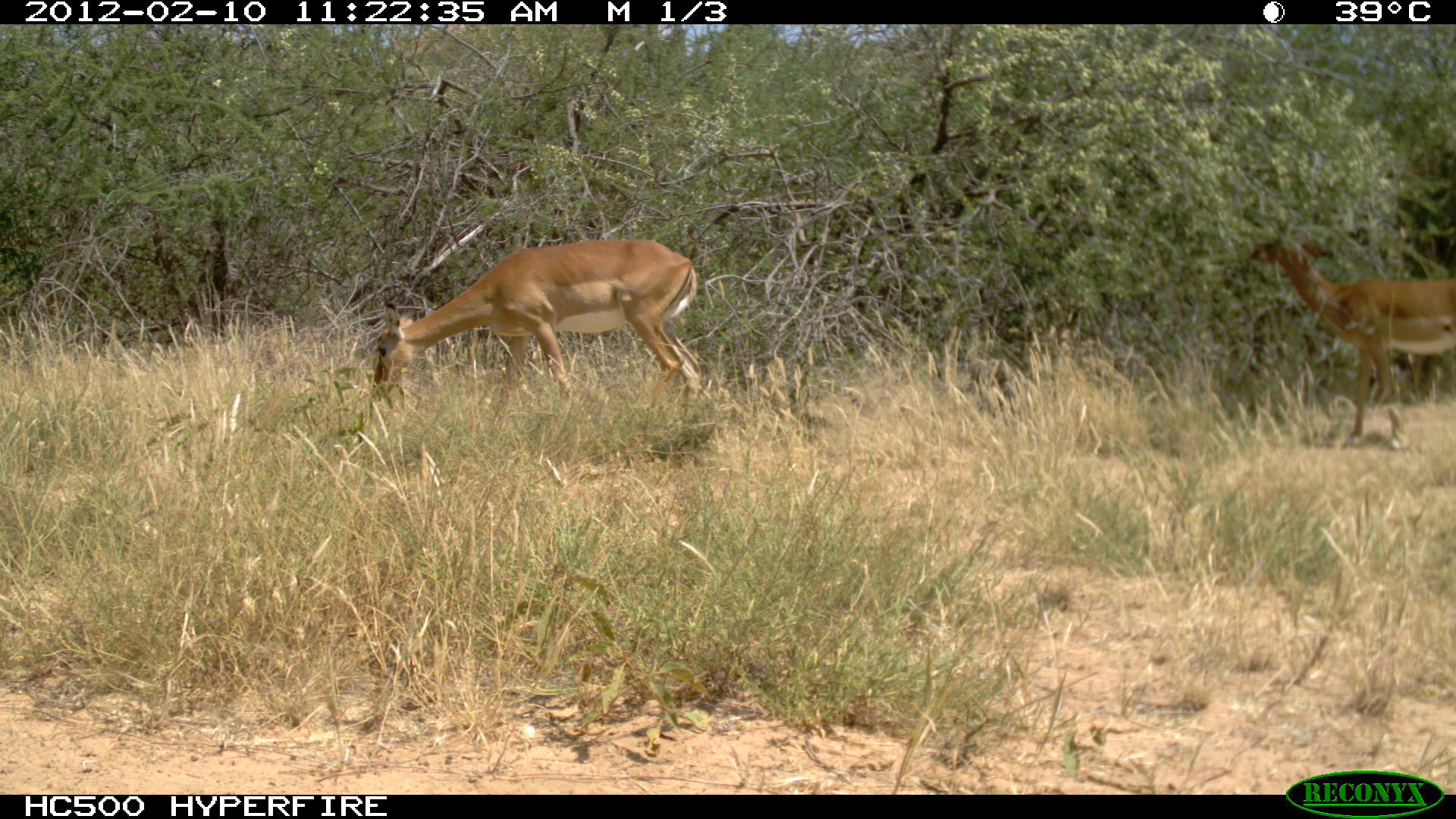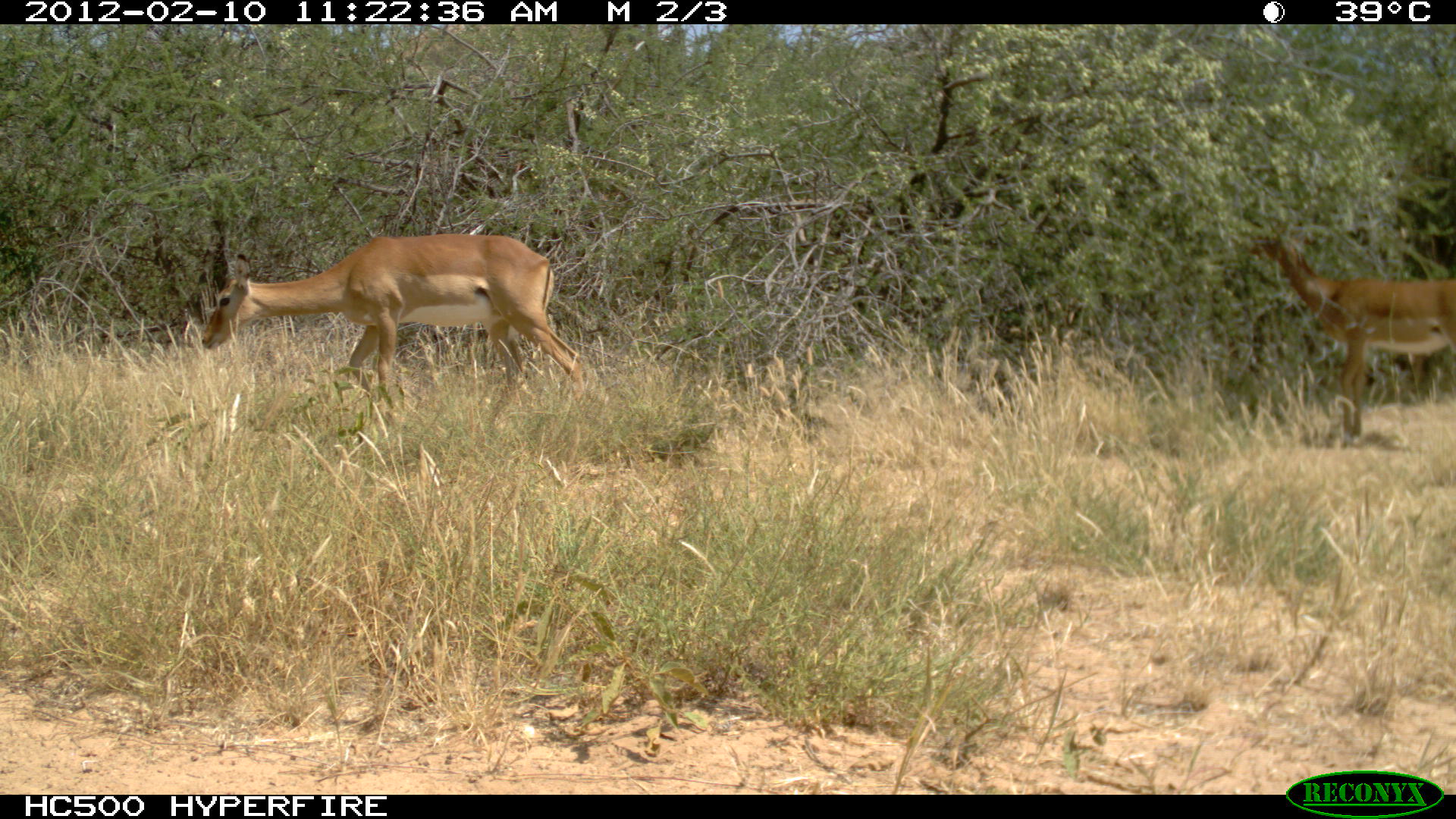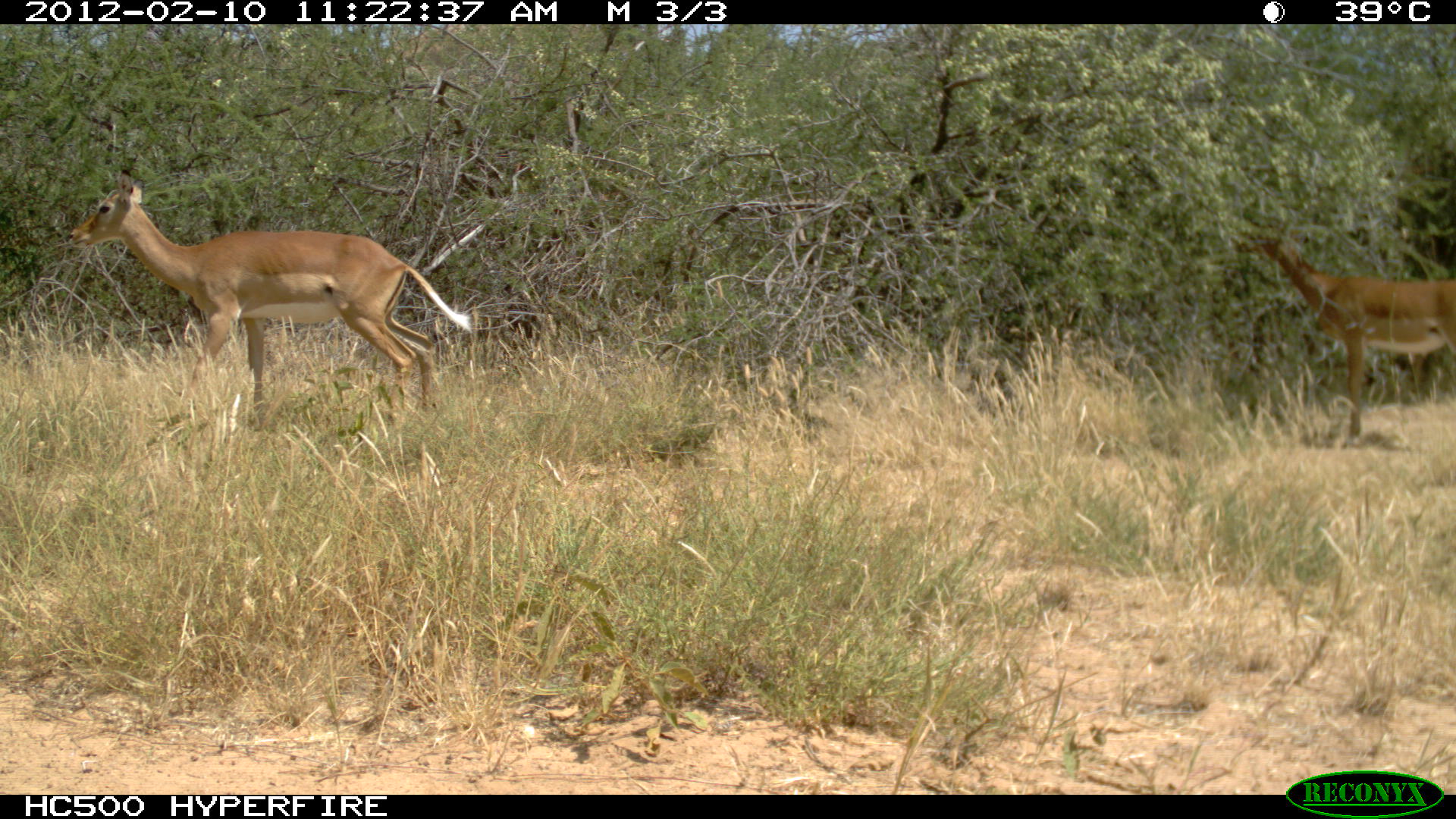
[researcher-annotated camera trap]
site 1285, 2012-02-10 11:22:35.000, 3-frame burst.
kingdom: Animalia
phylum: Chordata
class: Mammalia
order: Artiodactyla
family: Bovidae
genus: Aepyceros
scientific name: Aepyceros melampus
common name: impala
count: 2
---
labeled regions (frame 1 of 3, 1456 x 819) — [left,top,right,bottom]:
aepyceros melampus: [366,234,704,440]; [1242,230,1452,449]